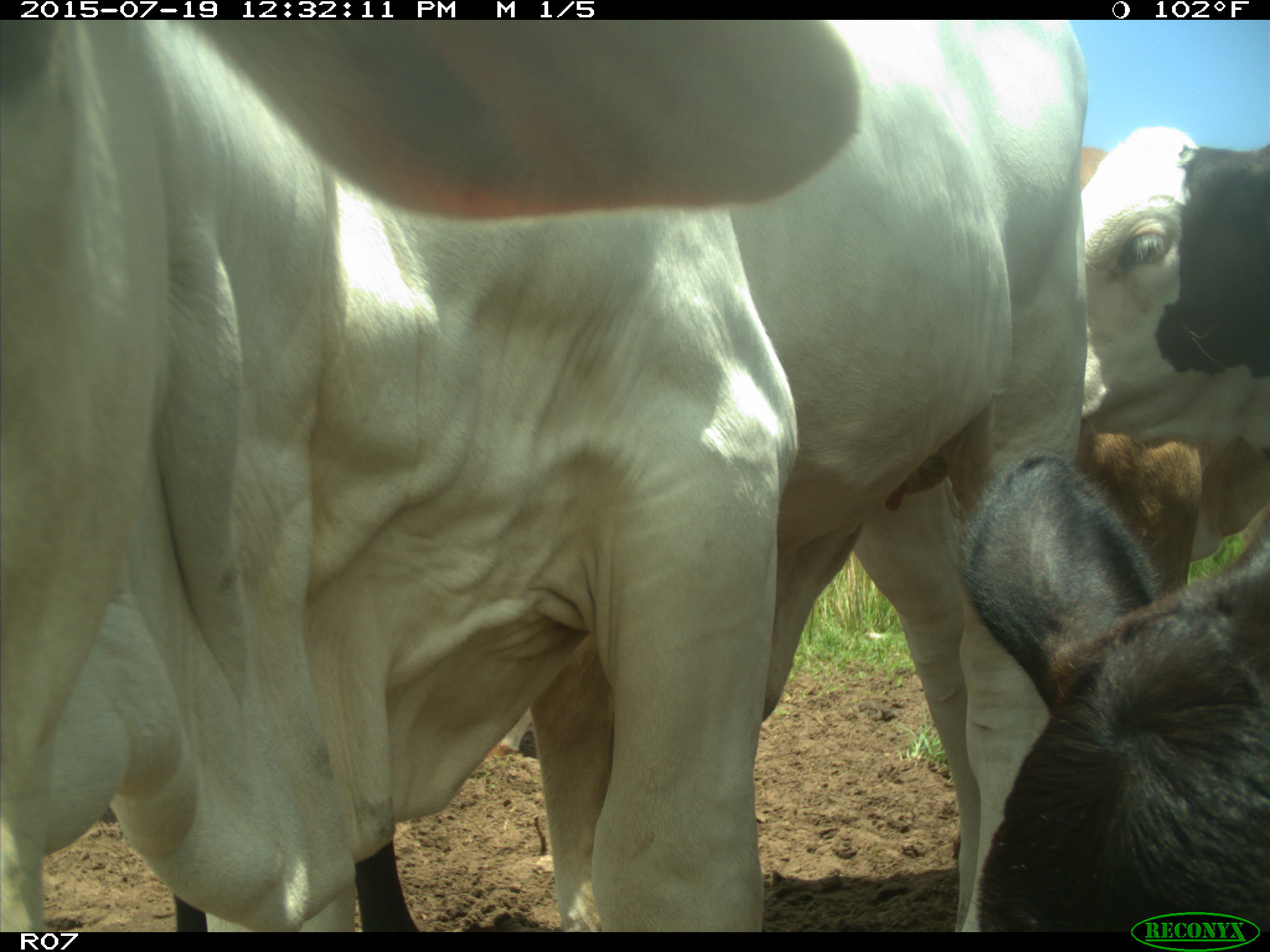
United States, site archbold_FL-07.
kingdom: Animalia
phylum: Chordata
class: Mammalia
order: Artiodactyla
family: Bovidae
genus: Bos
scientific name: Bos taurus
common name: domestic cow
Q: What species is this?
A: Bos taurus (domestic cow).